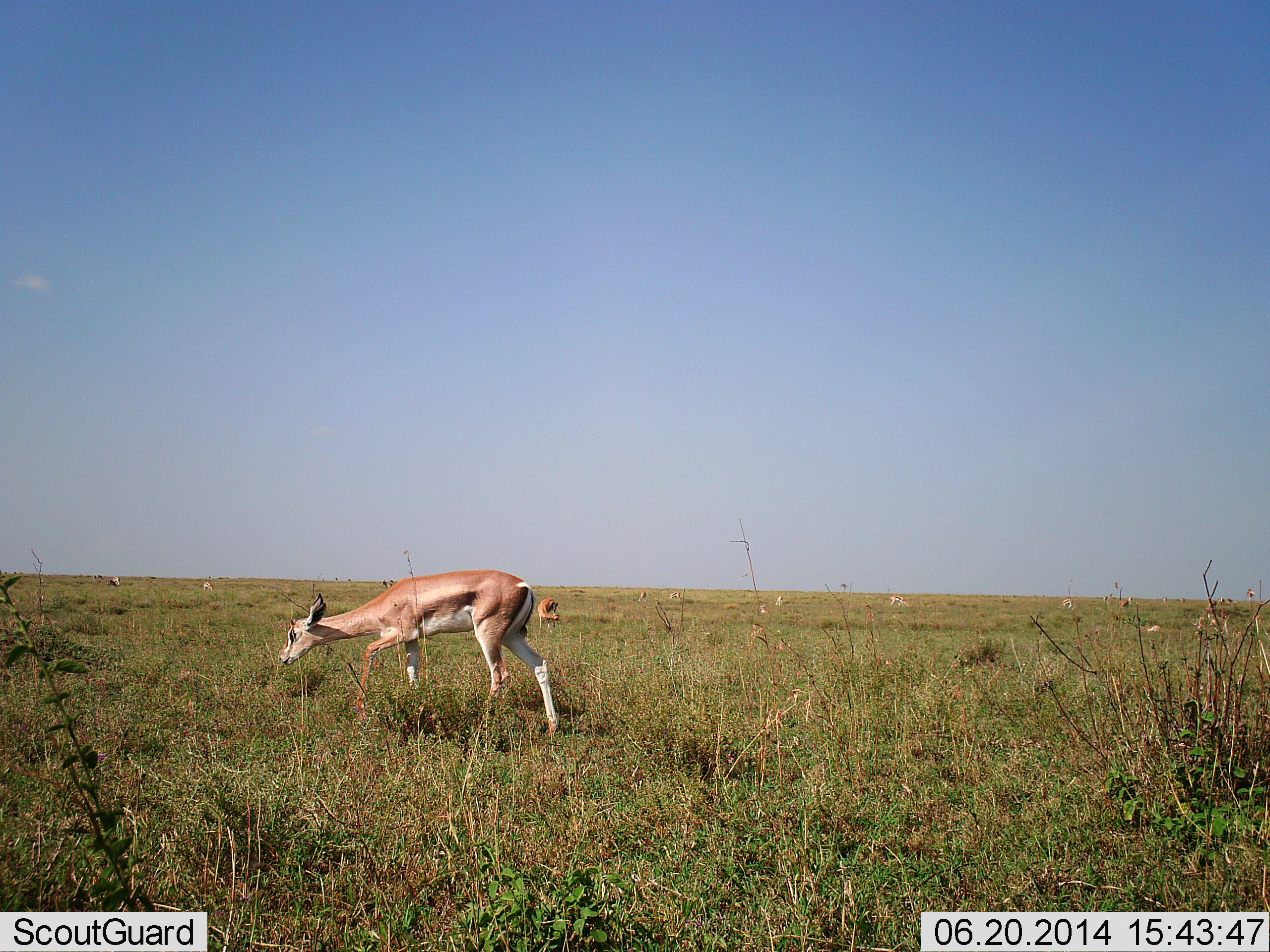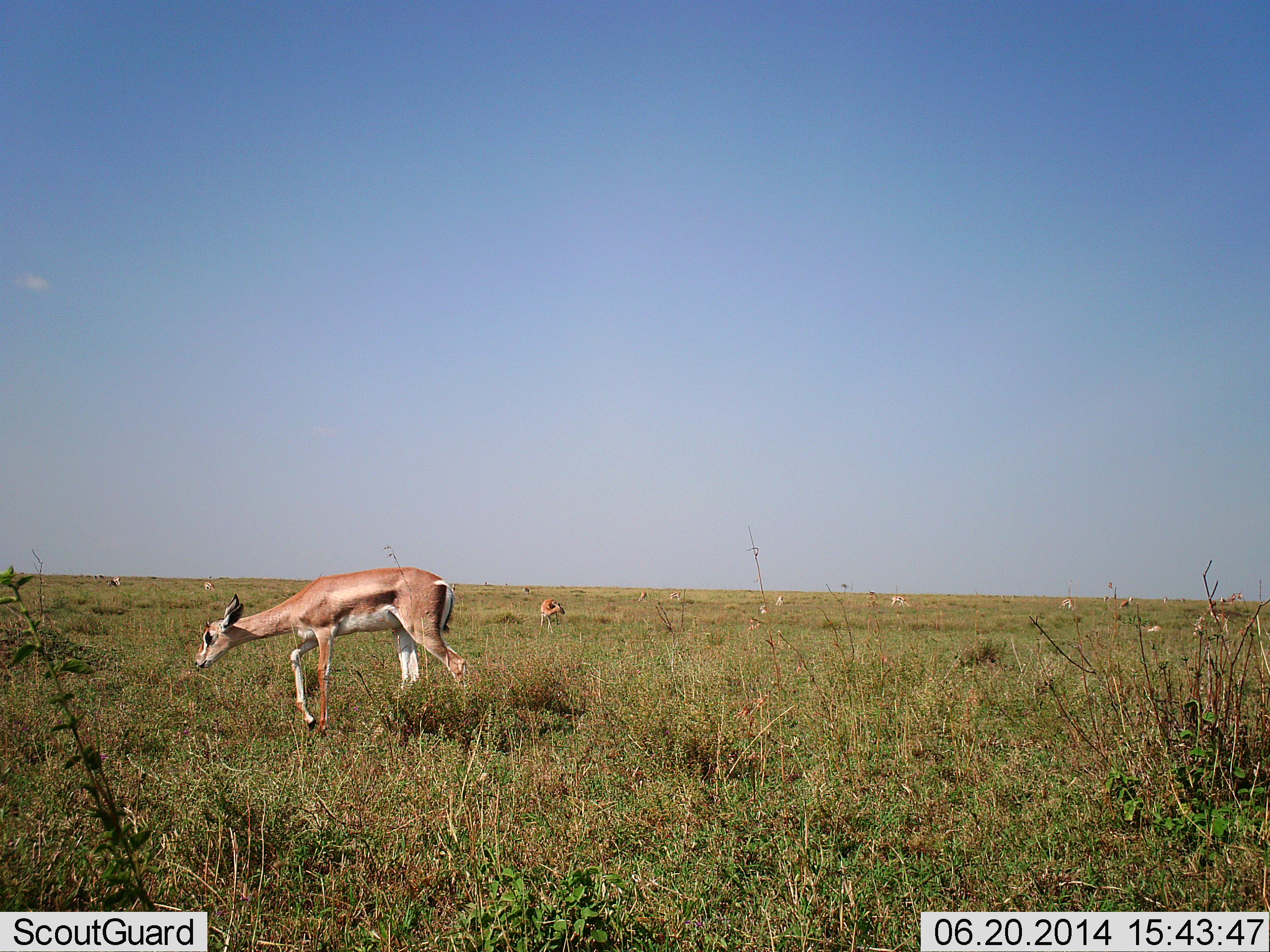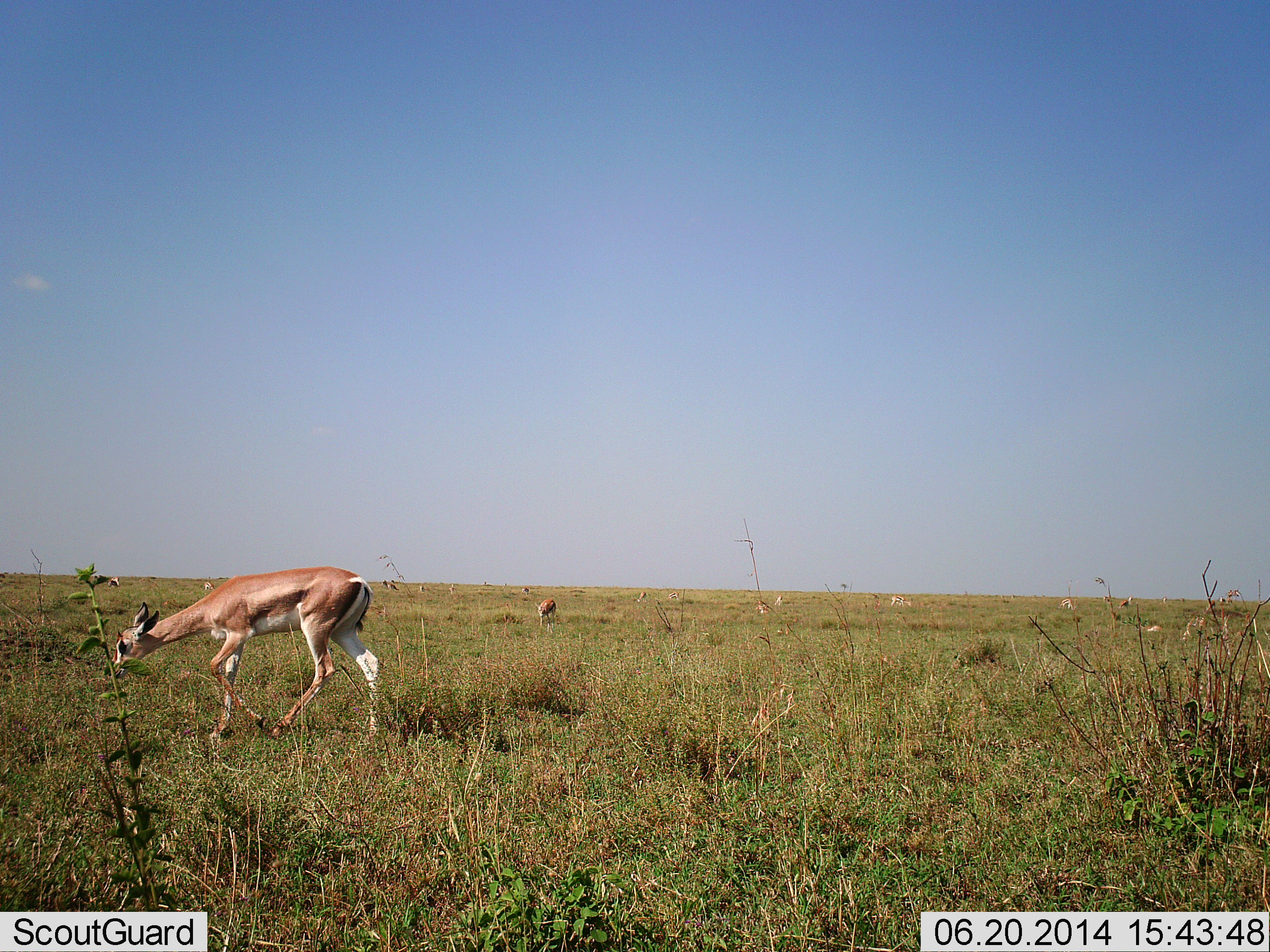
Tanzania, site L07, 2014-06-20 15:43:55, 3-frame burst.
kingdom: Animalia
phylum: Chordata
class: Mammalia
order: Artiodactyla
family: Bovidae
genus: Nanger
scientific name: Nanger granti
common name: grant's gazelle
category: gazellegrants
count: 5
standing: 50%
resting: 0%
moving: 60%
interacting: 0%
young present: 0%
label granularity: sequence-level